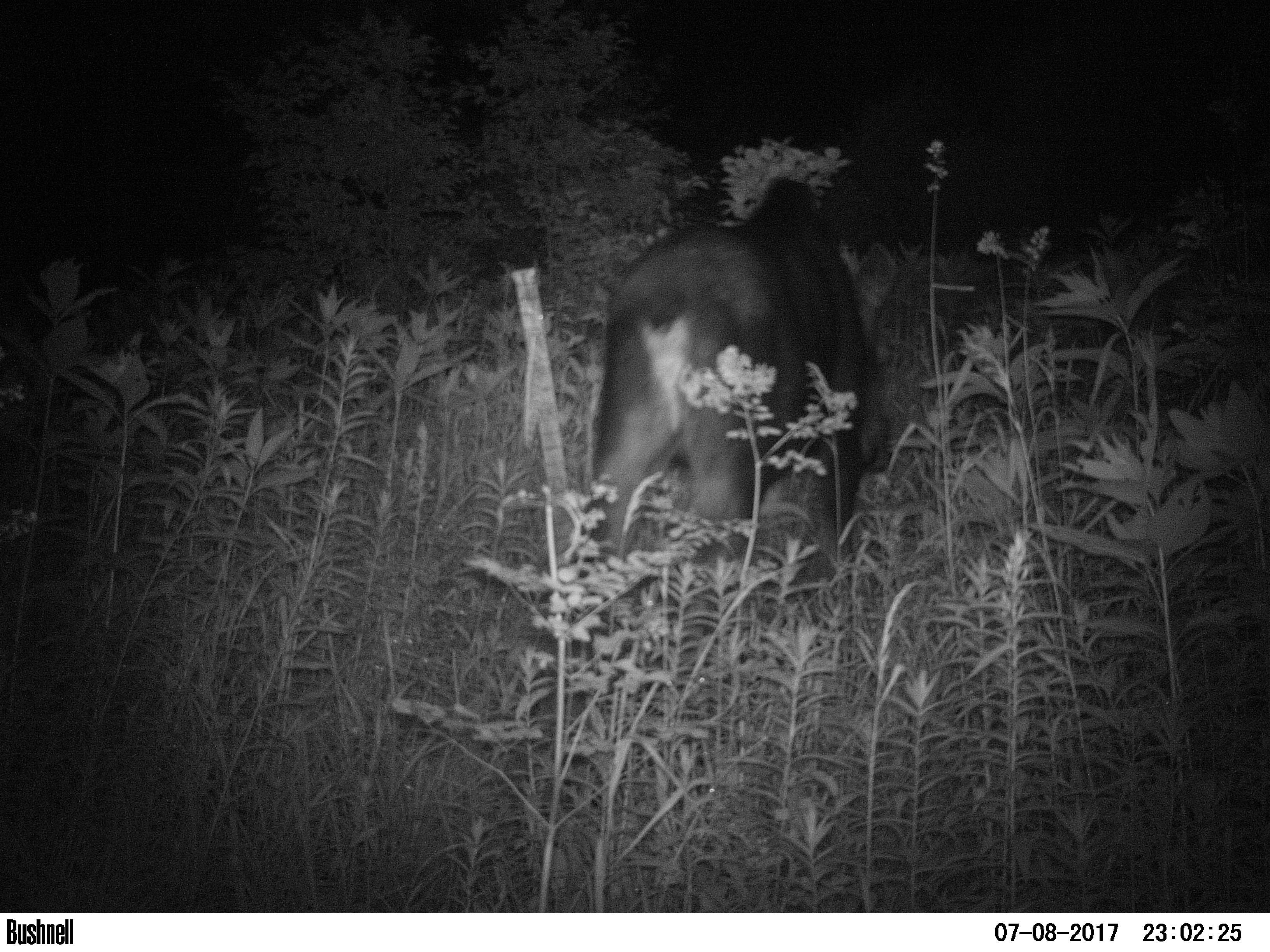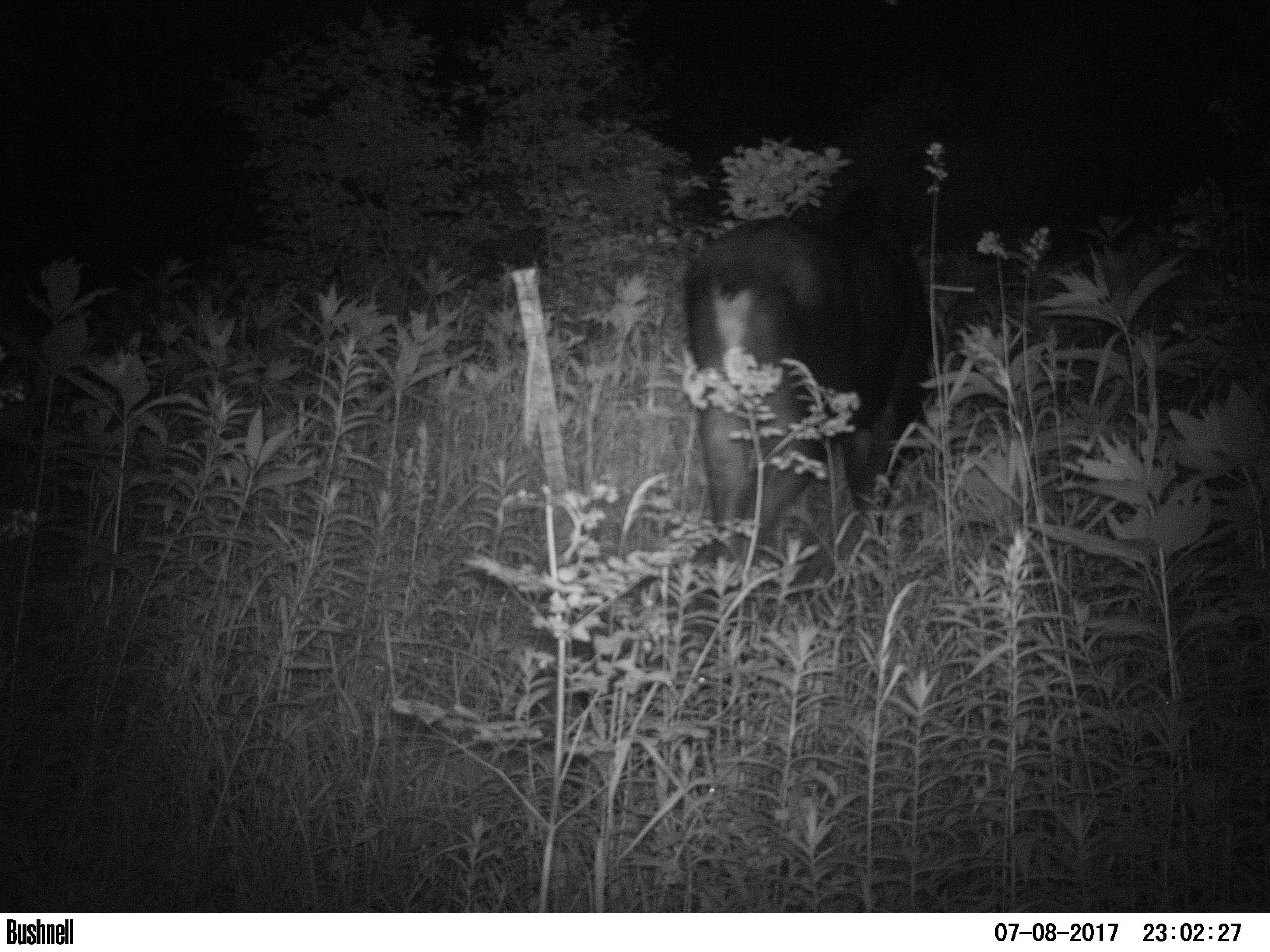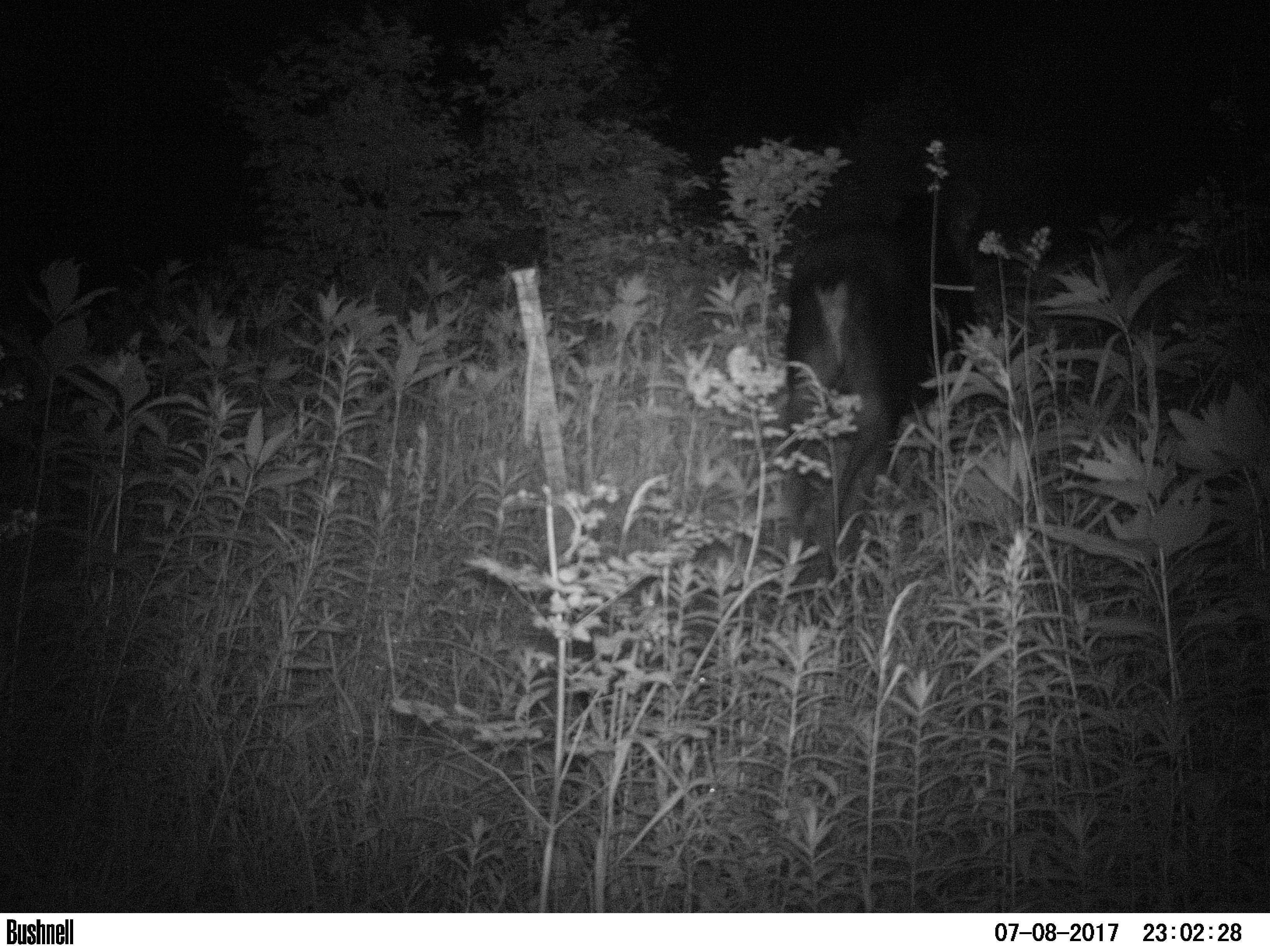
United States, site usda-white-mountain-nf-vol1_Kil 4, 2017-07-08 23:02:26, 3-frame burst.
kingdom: Animalia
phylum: Chordata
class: Mammalia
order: Artiodactyla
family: Cervidae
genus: Alces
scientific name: Alces alces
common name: moose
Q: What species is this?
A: Moose (Alces alces).